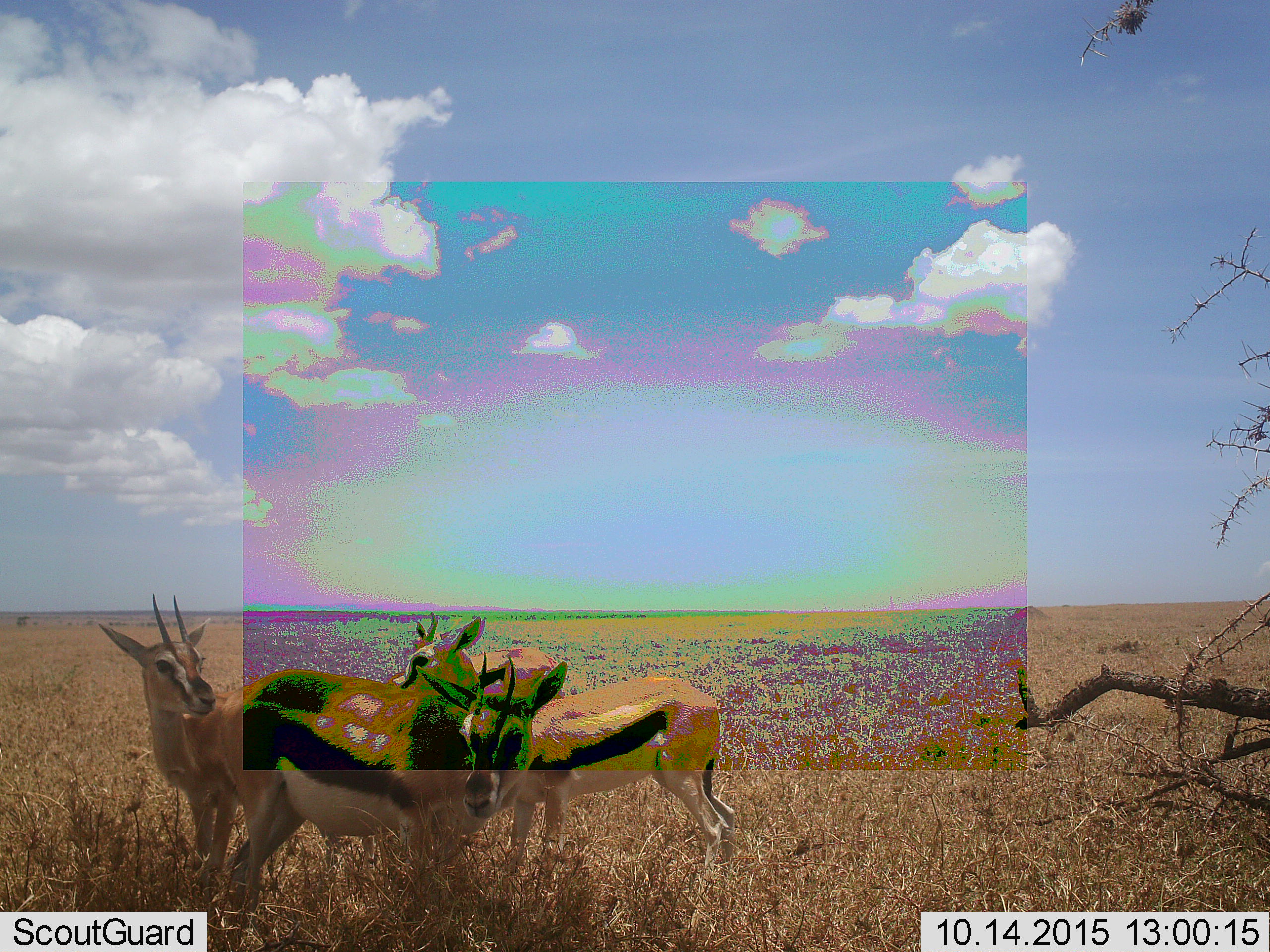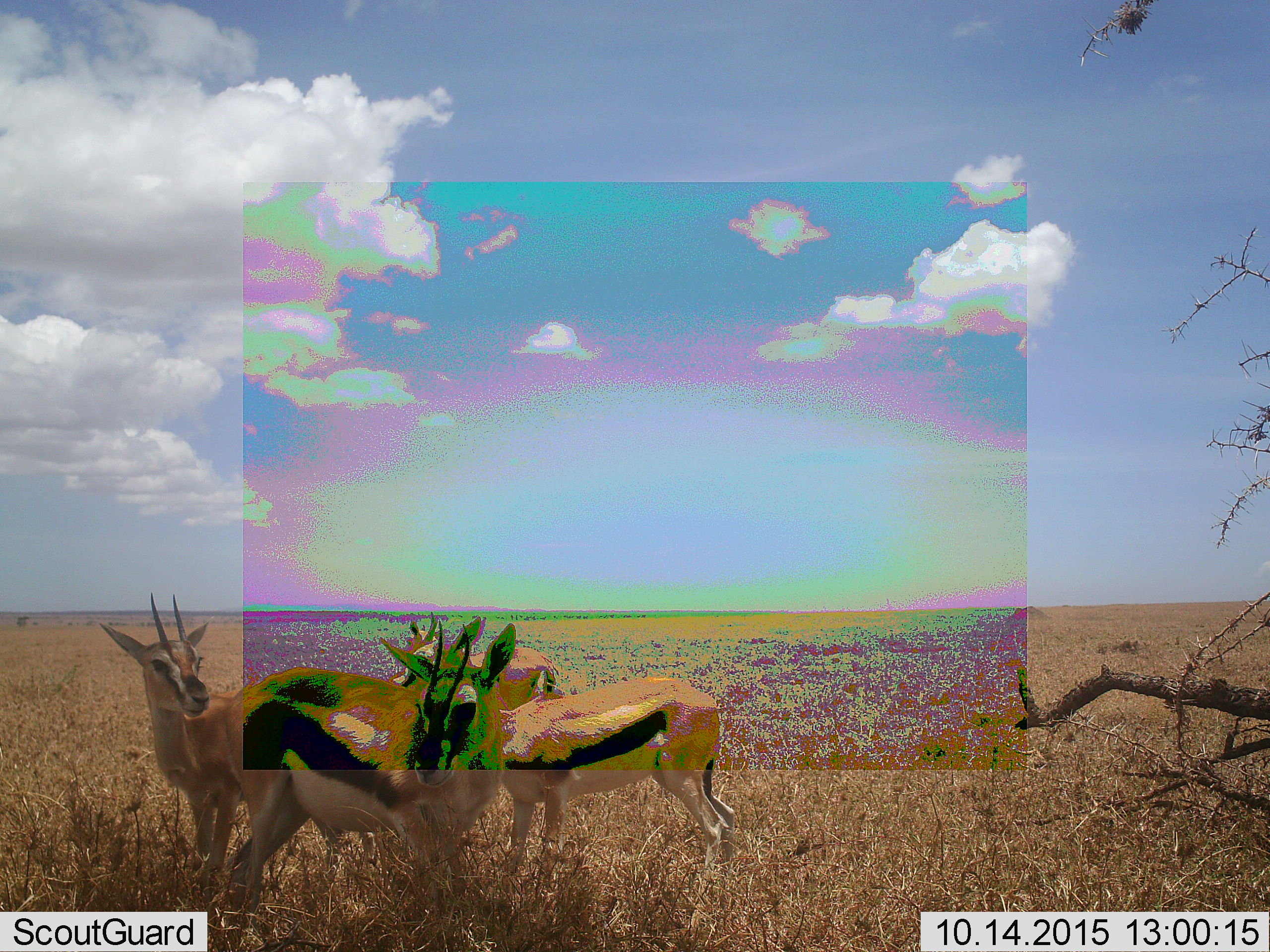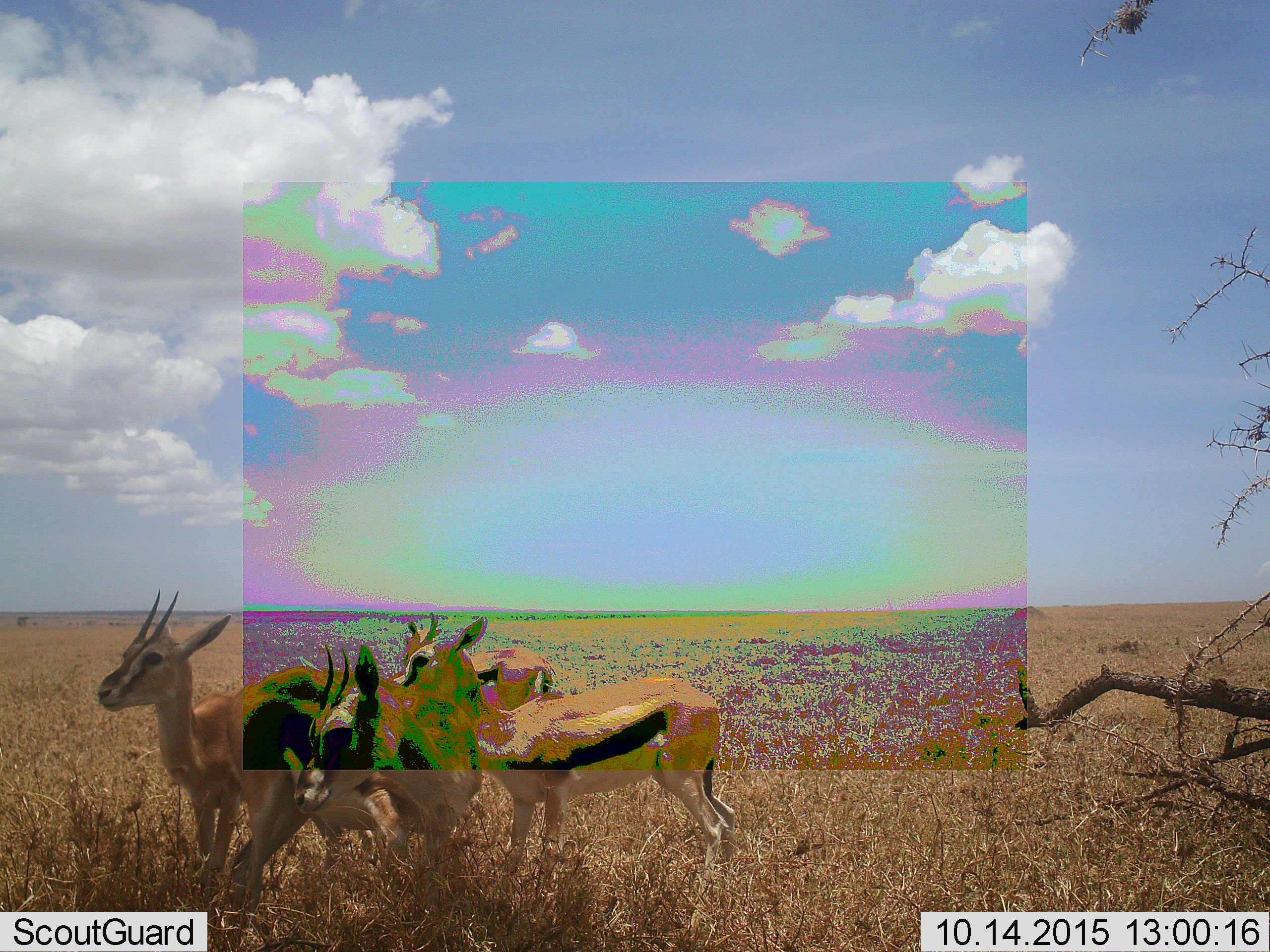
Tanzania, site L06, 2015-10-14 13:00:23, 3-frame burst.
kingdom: Animalia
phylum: Chordata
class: Mammalia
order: Artiodactyla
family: Bovidae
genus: Eudorcas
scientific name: Eudorcas thomsonii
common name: thomson's gazelle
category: gazellethomsons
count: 4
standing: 80%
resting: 10%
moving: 10%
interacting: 20%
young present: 0%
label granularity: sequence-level